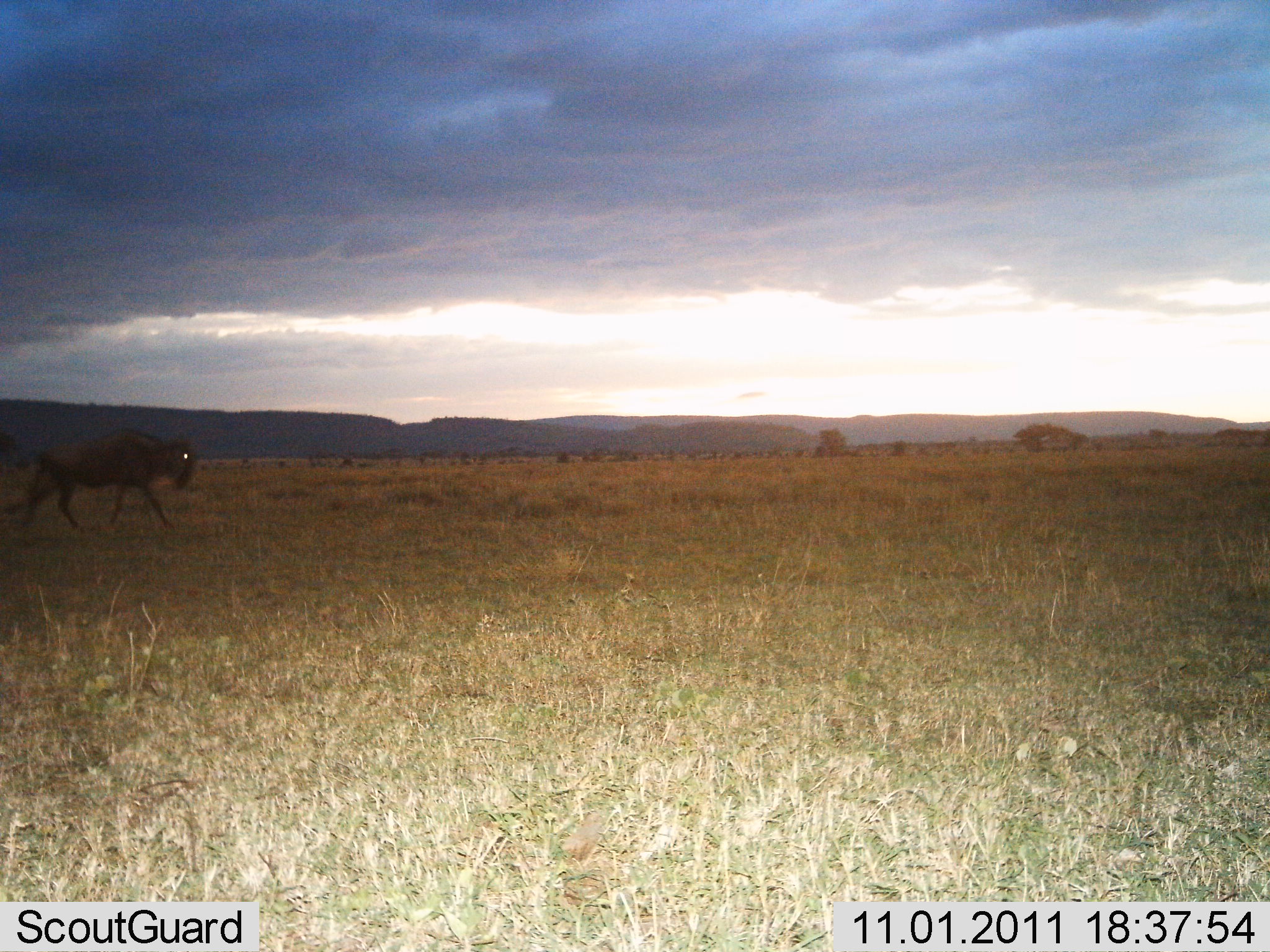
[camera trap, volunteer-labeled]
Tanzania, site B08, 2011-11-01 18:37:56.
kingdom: Animalia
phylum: Chordata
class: Mammalia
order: Artiodactyla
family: Bovidae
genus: Connochaetes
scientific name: Connochaetes taurinus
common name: blue wildebeest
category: wildebeest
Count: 1.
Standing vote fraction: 0%.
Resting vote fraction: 0%.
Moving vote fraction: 100%.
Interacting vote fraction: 0%.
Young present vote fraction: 0%.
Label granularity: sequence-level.